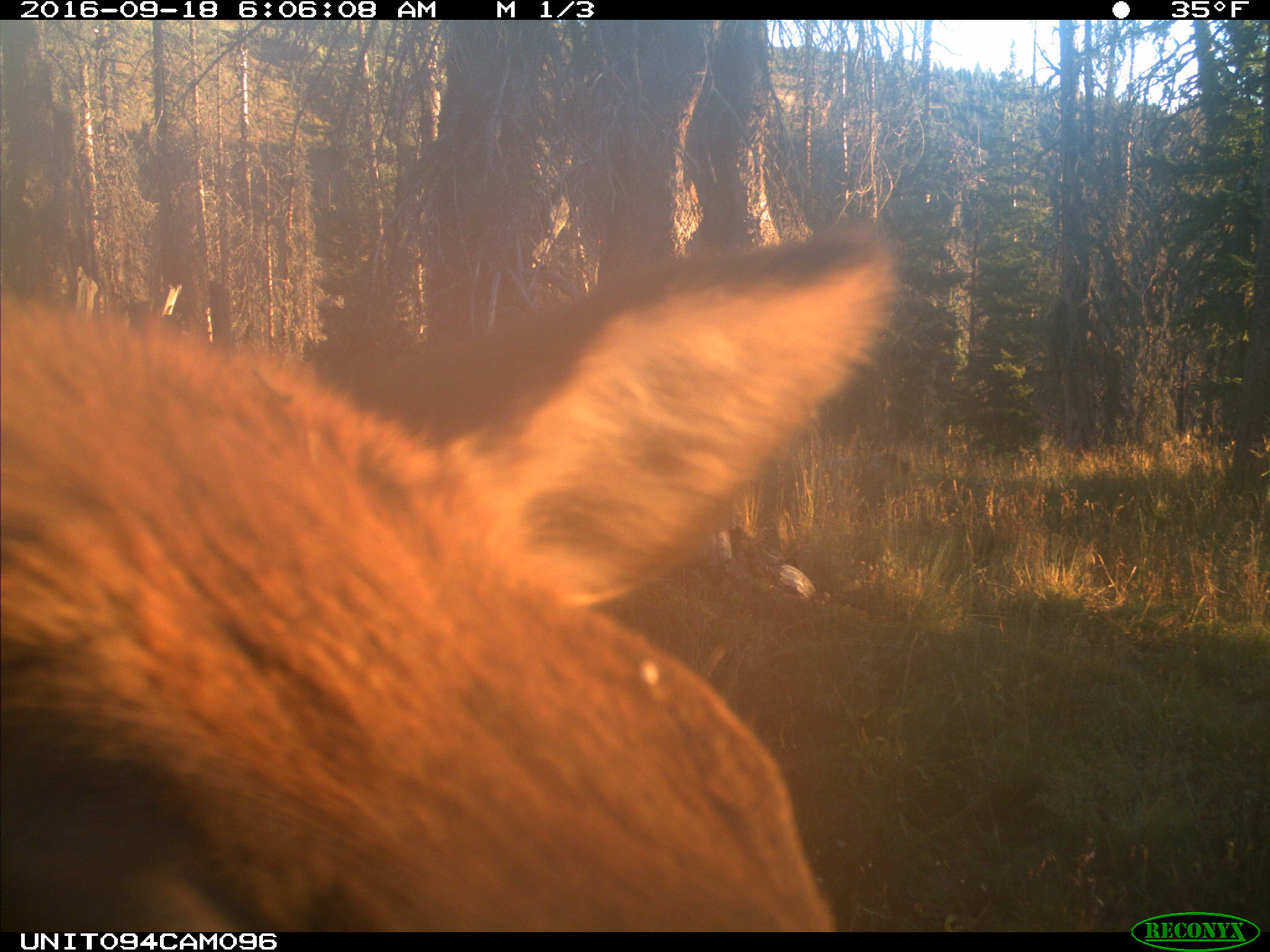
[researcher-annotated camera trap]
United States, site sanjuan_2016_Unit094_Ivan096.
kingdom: Animalia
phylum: Chordata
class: Mammalia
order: Artiodactyla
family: Cervidae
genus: Cervus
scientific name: Cervus elaphus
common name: red deer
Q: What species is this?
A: Cervus elaphus (red deer).